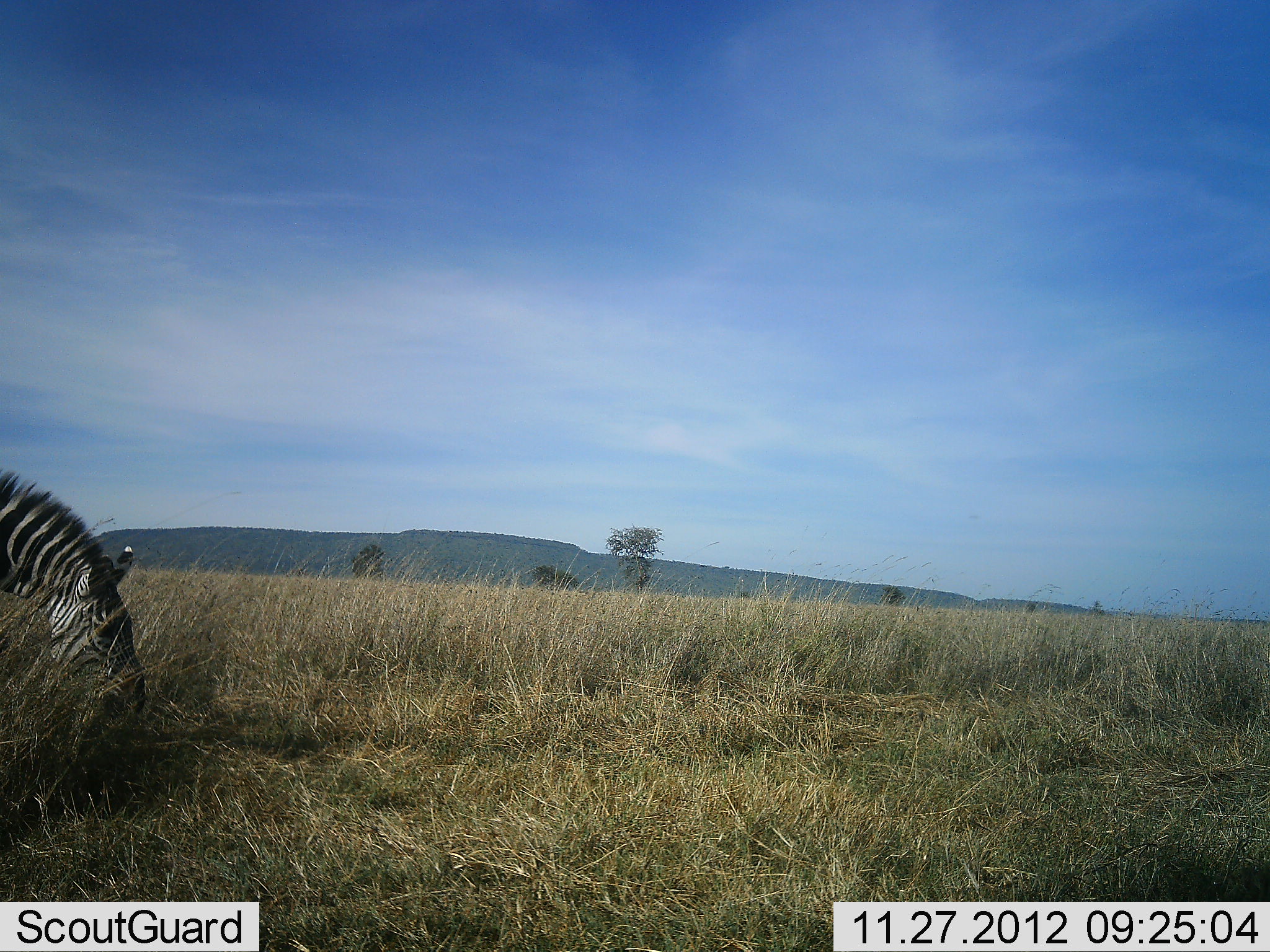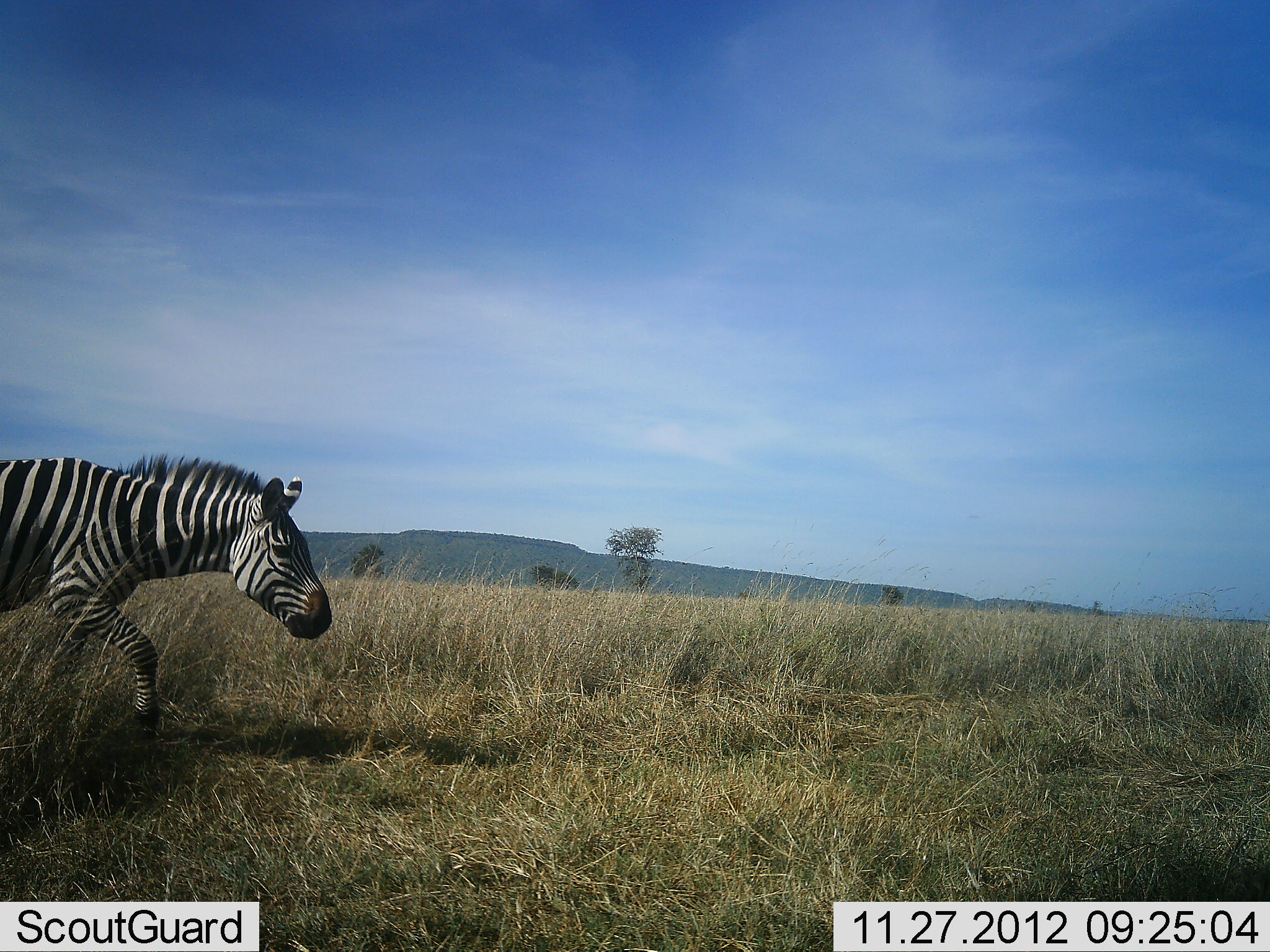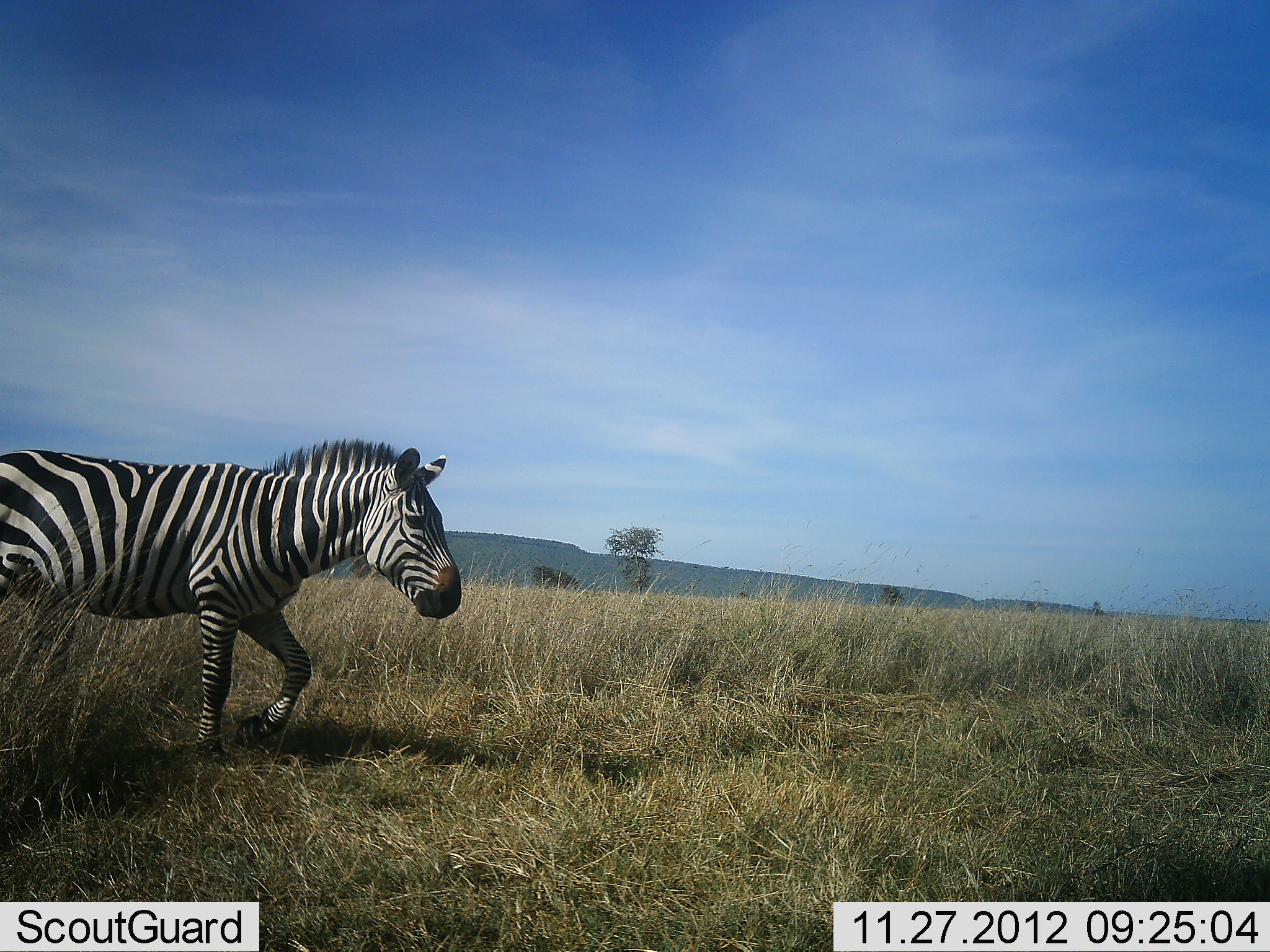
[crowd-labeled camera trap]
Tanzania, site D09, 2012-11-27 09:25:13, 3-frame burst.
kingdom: Animalia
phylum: Chordata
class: Mammalia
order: Perissodactyla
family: Equidae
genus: Equus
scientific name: Equus quagga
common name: plains zebra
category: zebra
Zebra (plains zebra) (Equus quagga), count 1. Behavior (volunteer vote fractions): standing 10%, resting 0%, moving 90%, interacting 0%. Young present (vote fraction): 0%. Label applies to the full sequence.